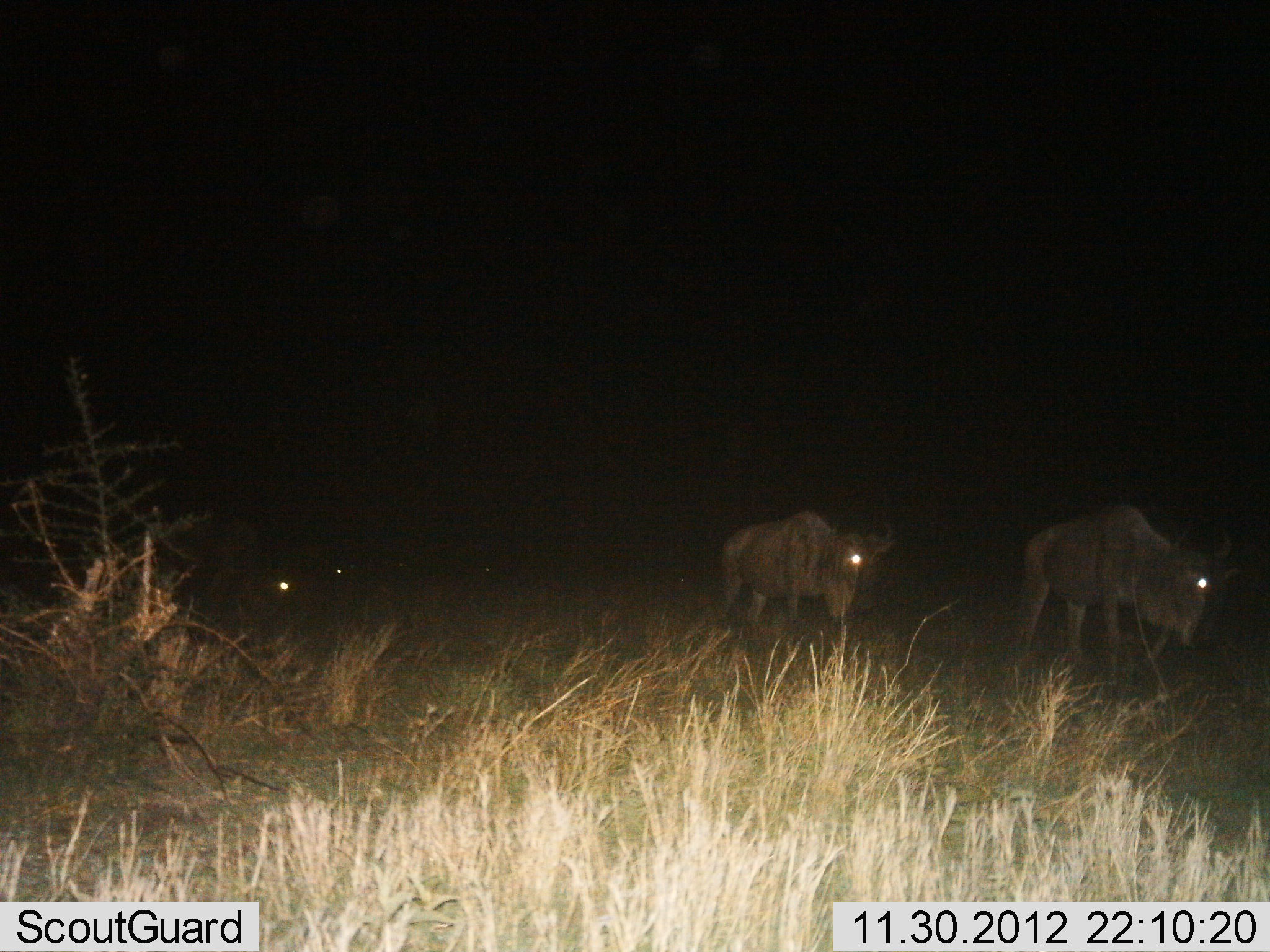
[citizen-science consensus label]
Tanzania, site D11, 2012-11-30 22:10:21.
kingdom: Animalia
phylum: Chordata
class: Mammalia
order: Artiodactyla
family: Bovidae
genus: Connochaetes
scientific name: Connochaetes taurinus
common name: blue wildebeest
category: wildebeest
Wildebeest (blue wildebeest) (Connochaetes taurinus), count 3. Behavior (volunteer vote fractions): standing 20%, resting 0%, moving 80%, interacting 0%. Young present (vote fraction): 0%. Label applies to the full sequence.